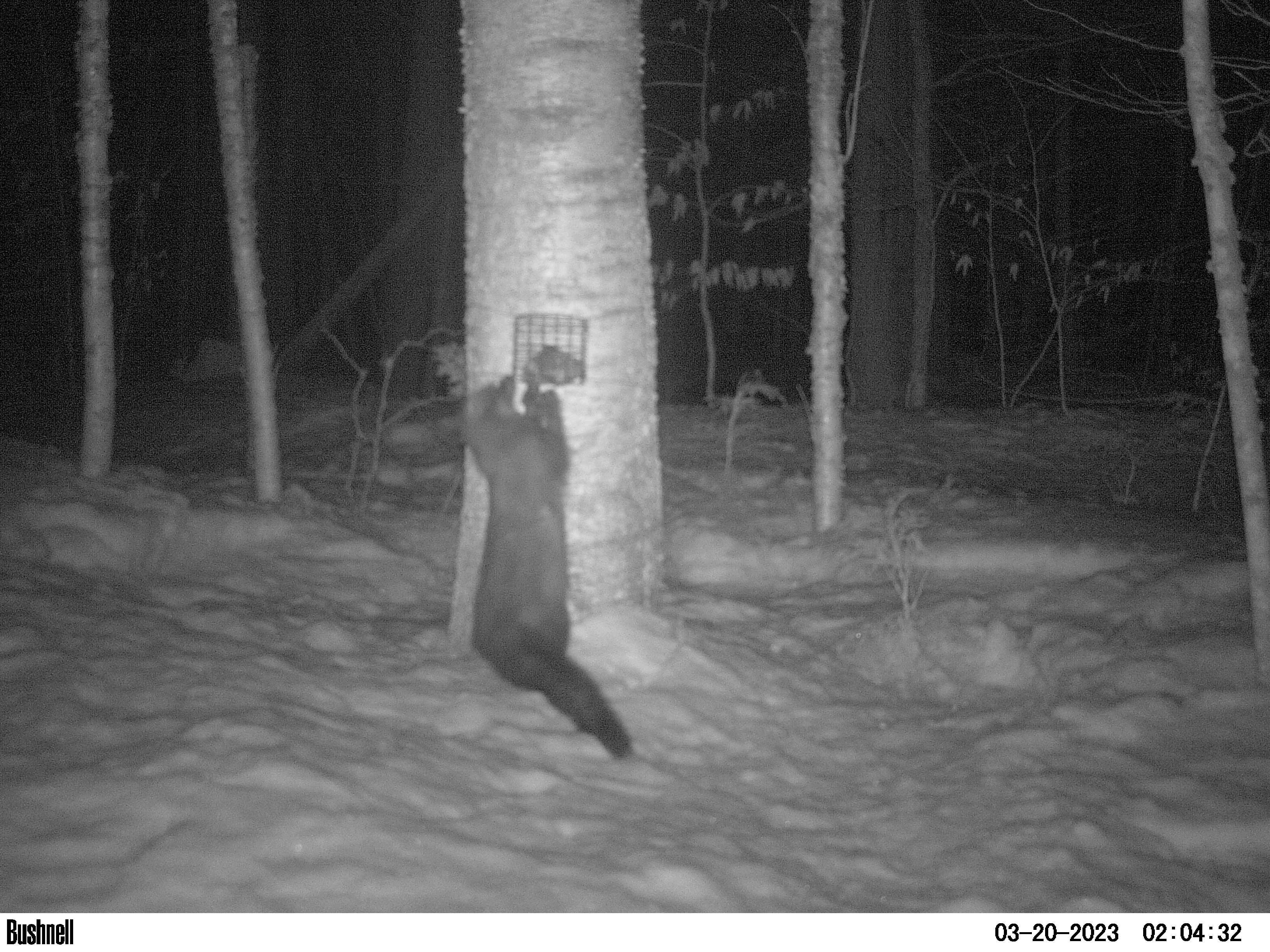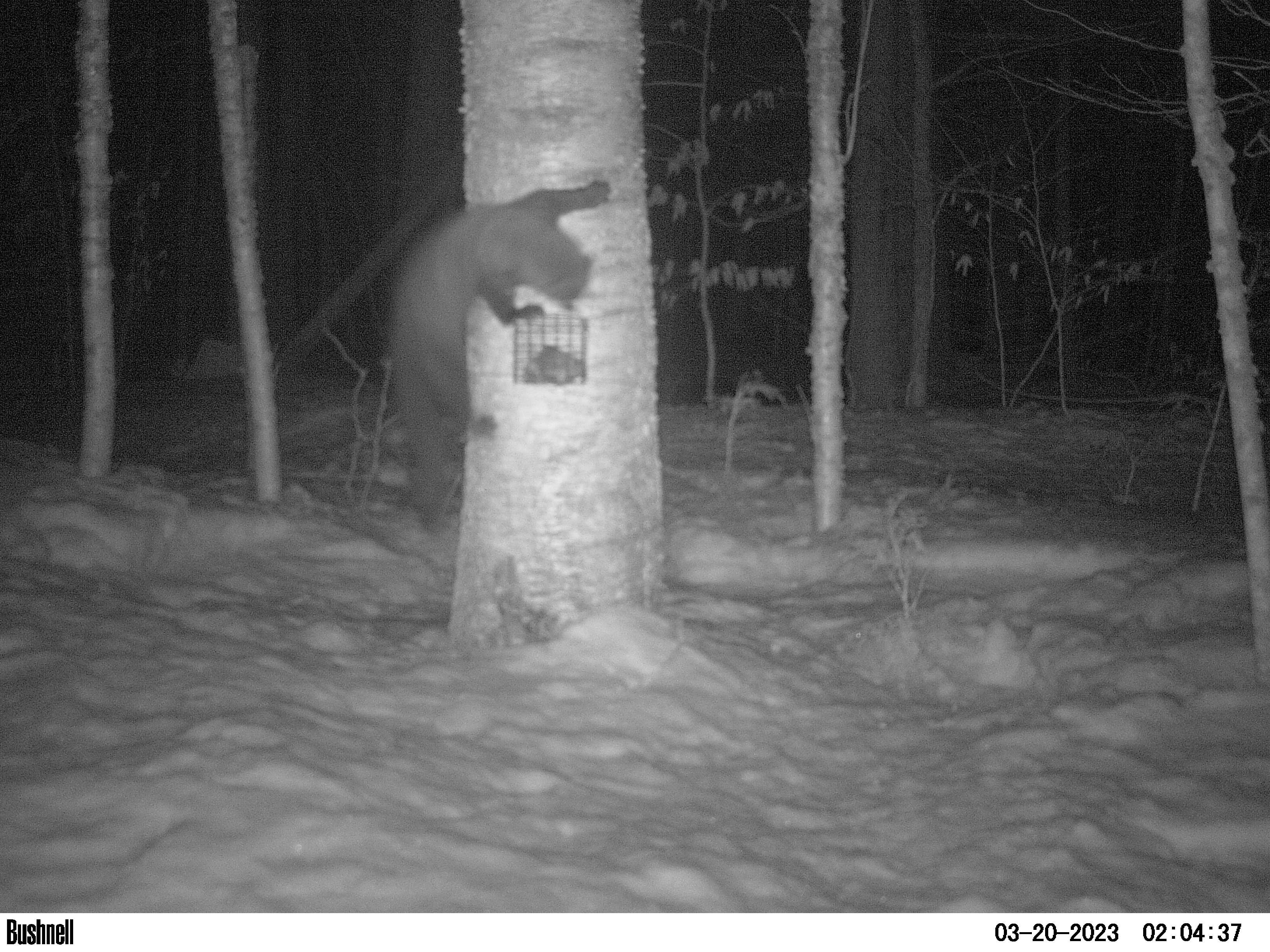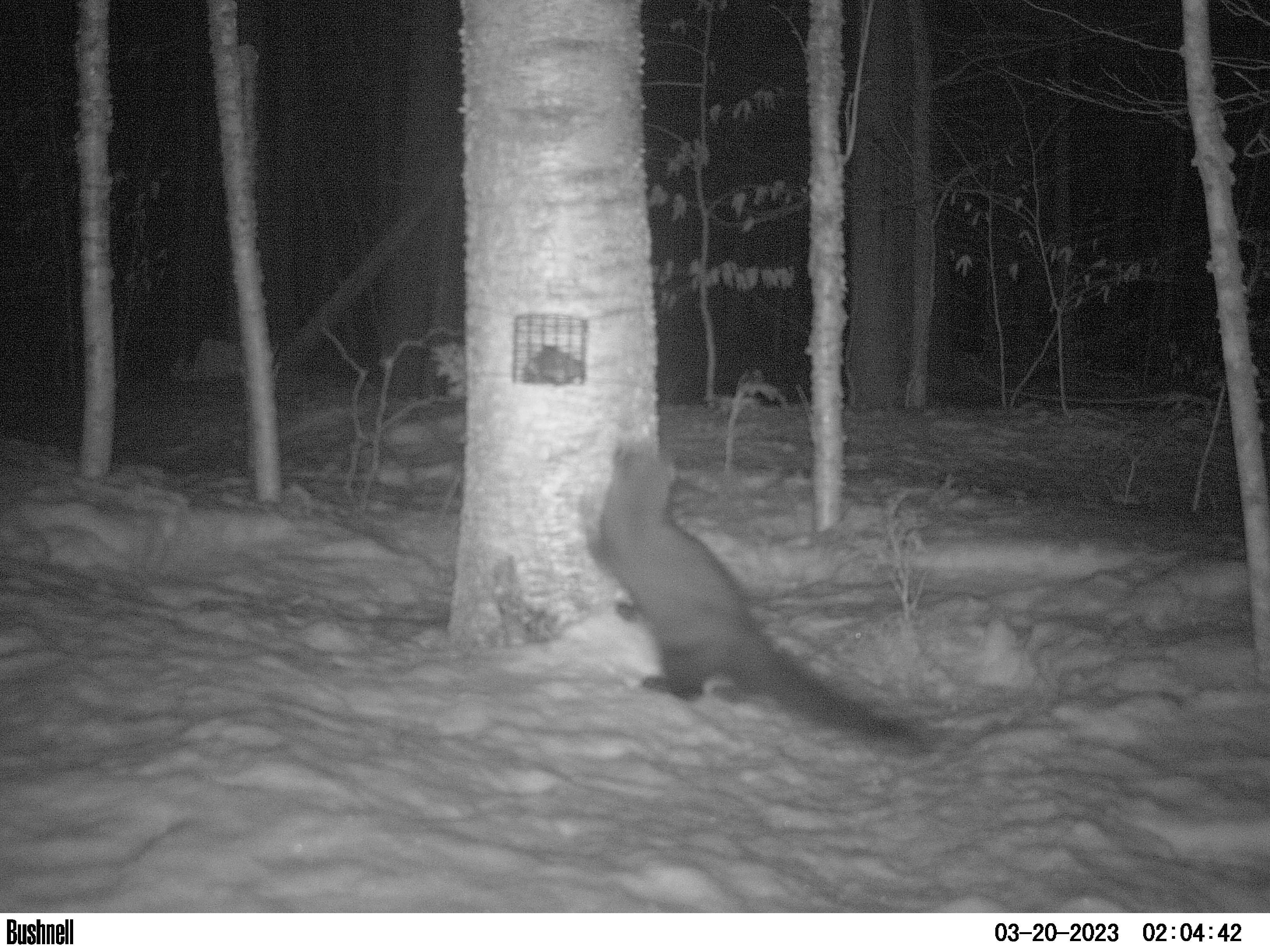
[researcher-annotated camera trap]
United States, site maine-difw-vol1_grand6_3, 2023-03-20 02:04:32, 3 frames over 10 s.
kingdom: Animalia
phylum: Chordata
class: Mammalia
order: Carnivora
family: Mustelidae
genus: Pekania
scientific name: Pekania pennanti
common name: fisher